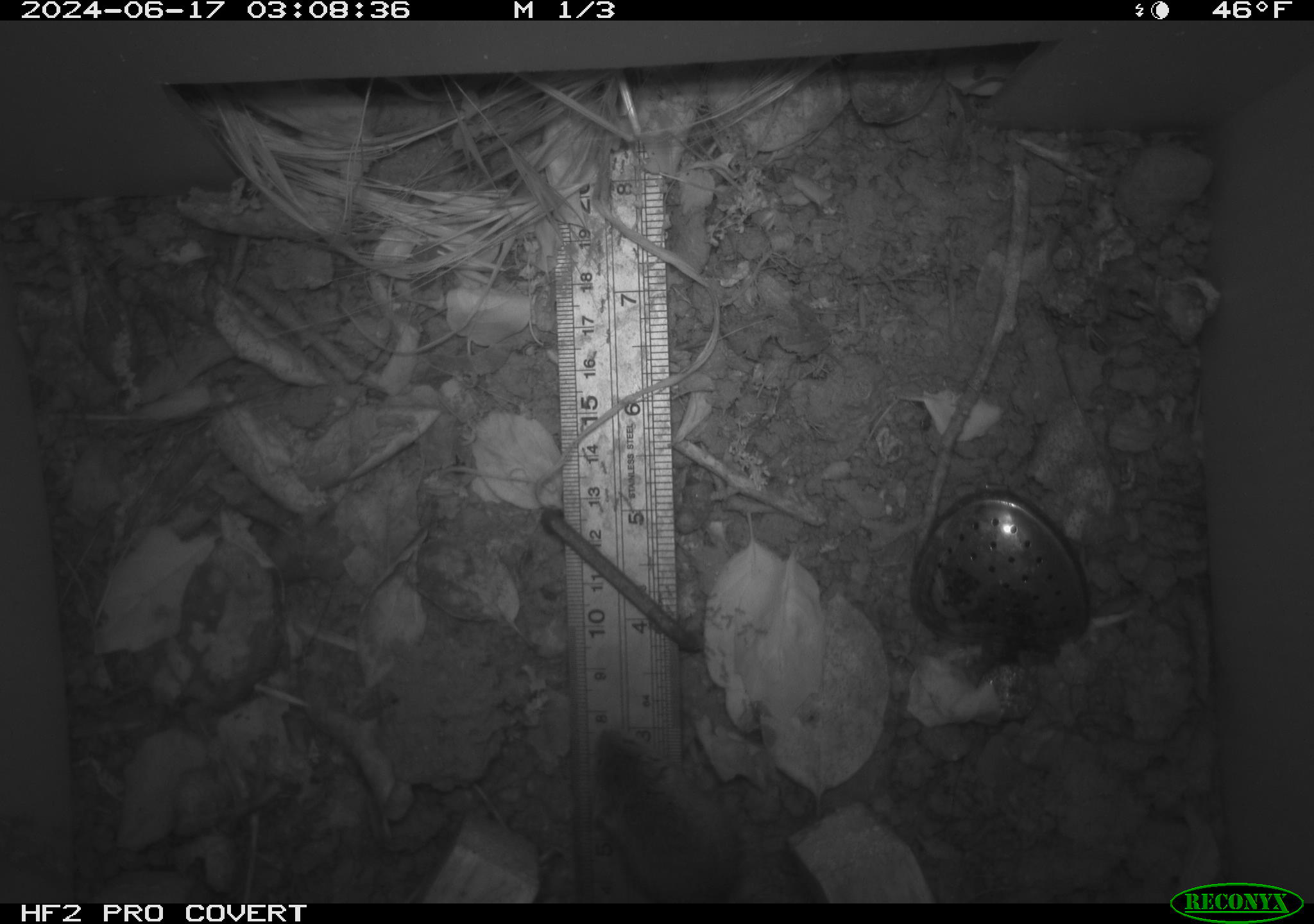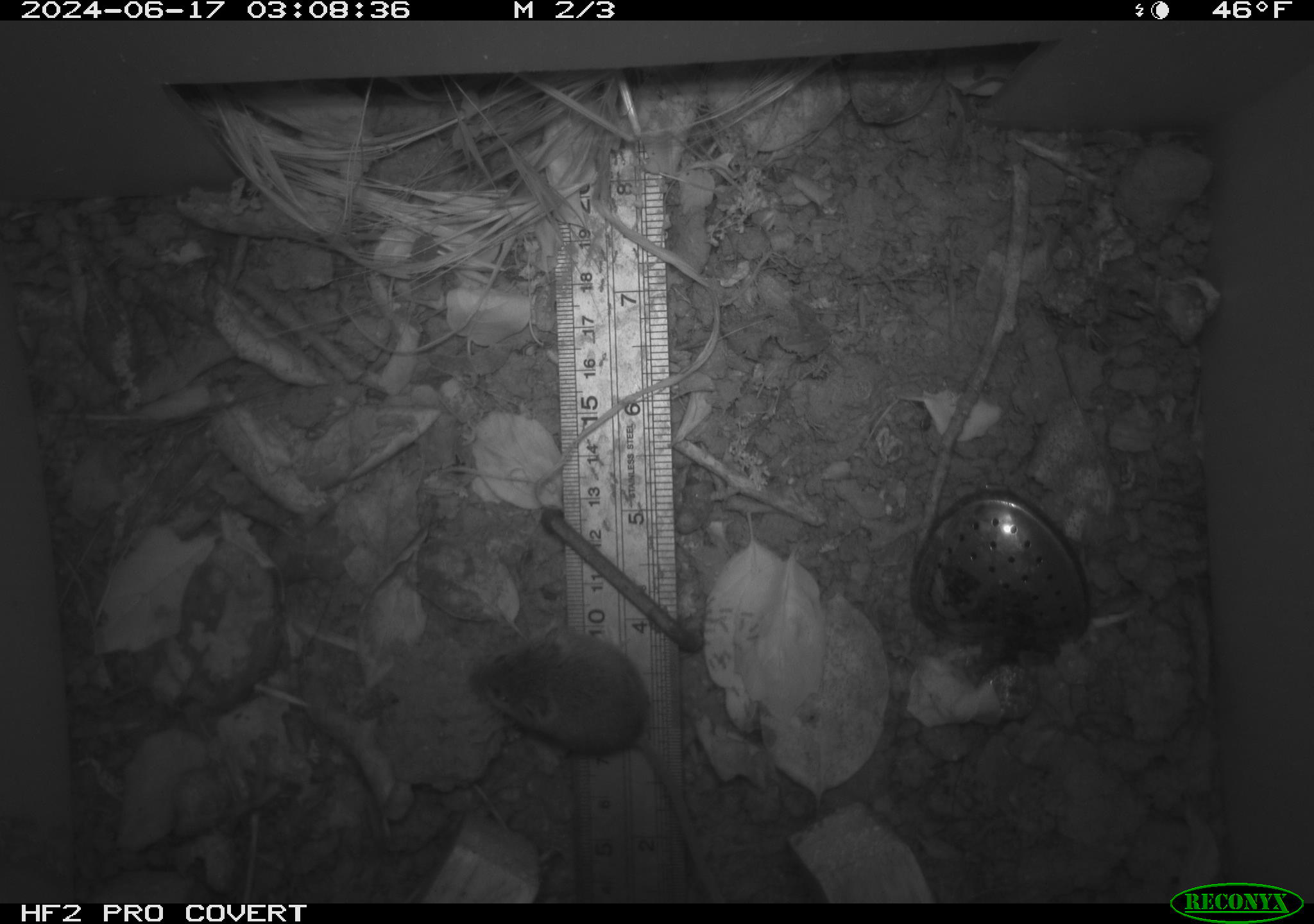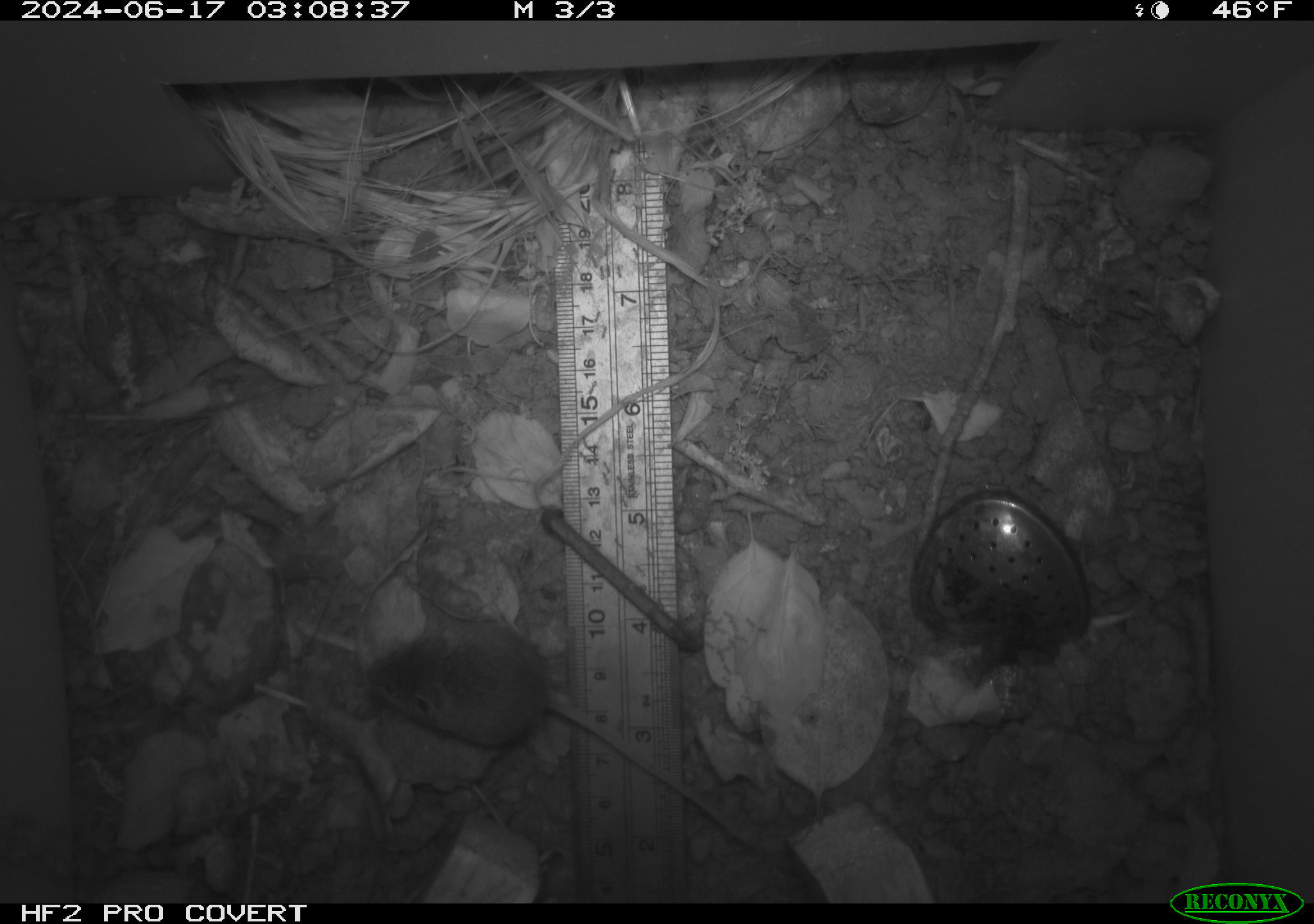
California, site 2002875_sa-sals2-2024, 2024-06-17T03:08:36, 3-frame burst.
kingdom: Animalia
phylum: Chordata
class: Mammalia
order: Rodentia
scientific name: Rodentia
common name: mouse species